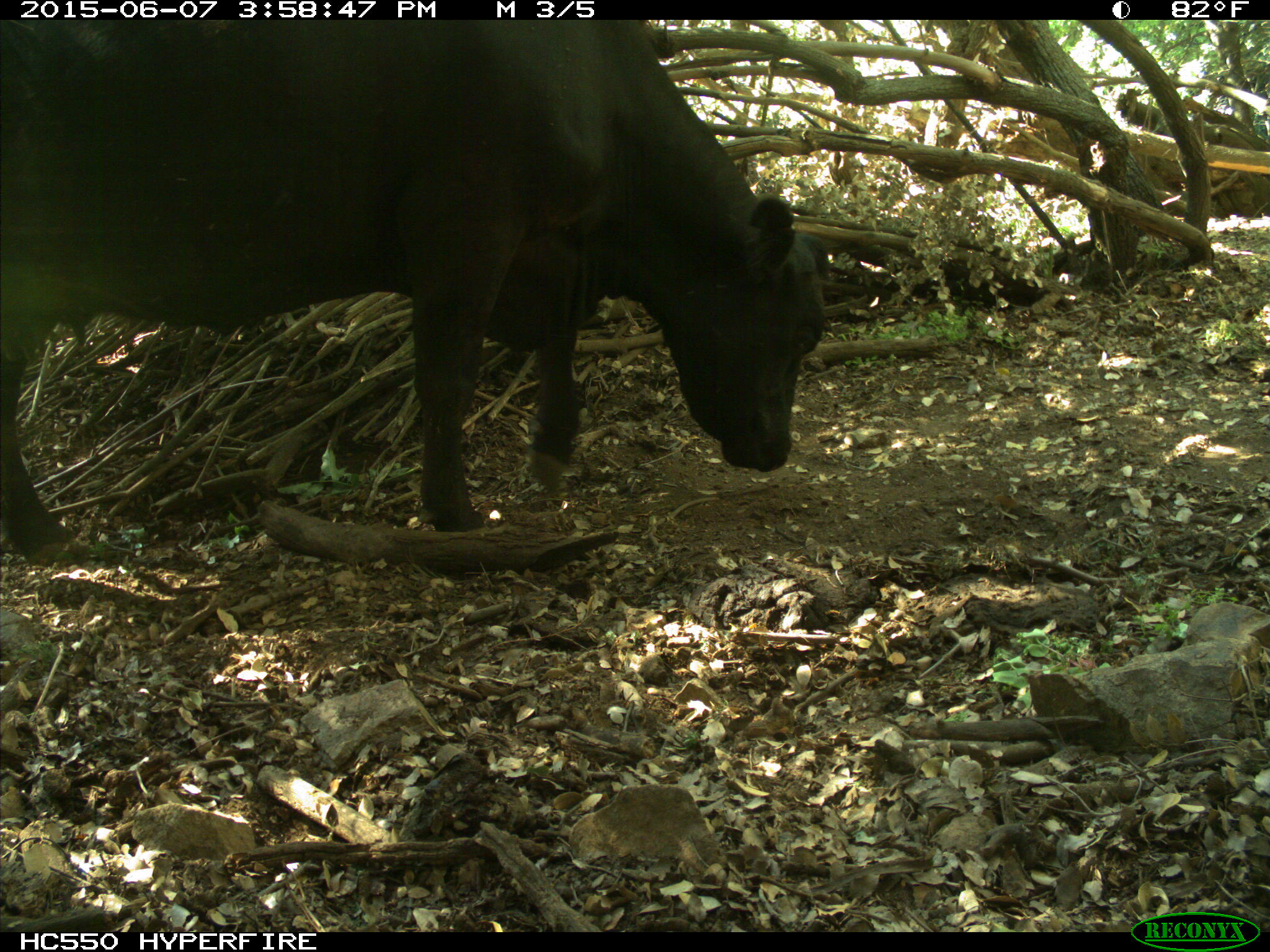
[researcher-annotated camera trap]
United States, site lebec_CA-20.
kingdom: Animalia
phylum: Chordata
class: Mammalia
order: Artiodactyla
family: Bovidae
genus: Bos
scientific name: Bos taurus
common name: domestic cow